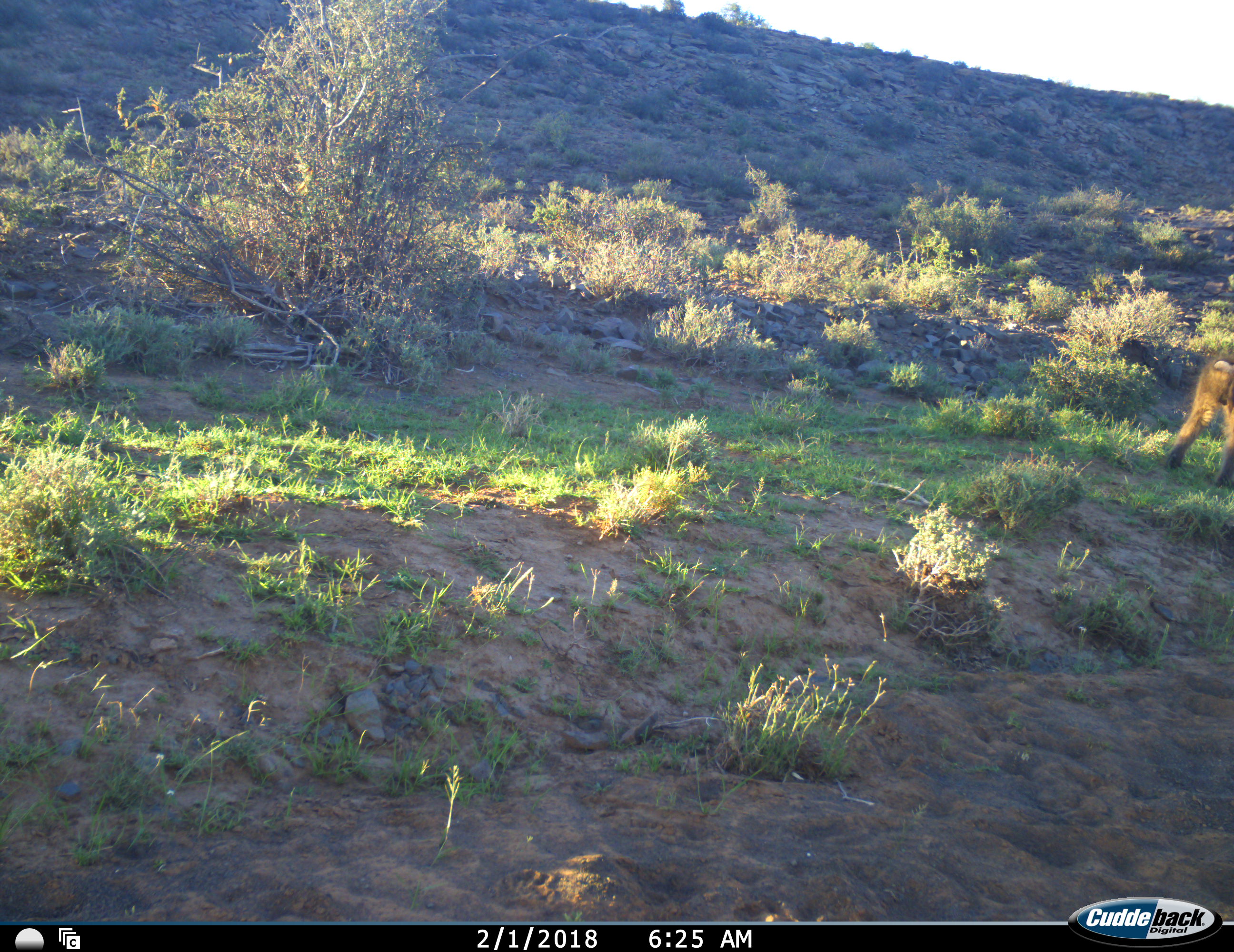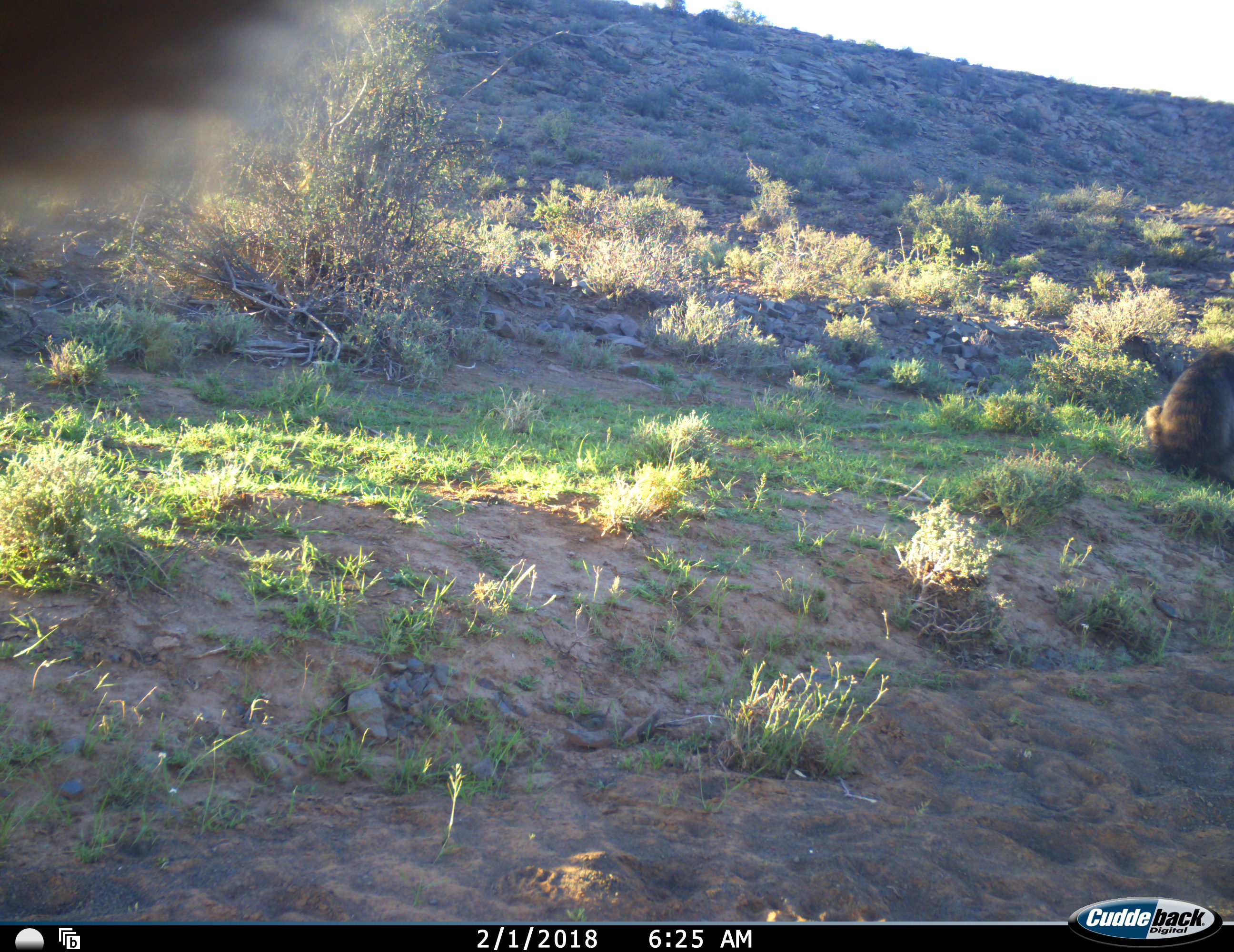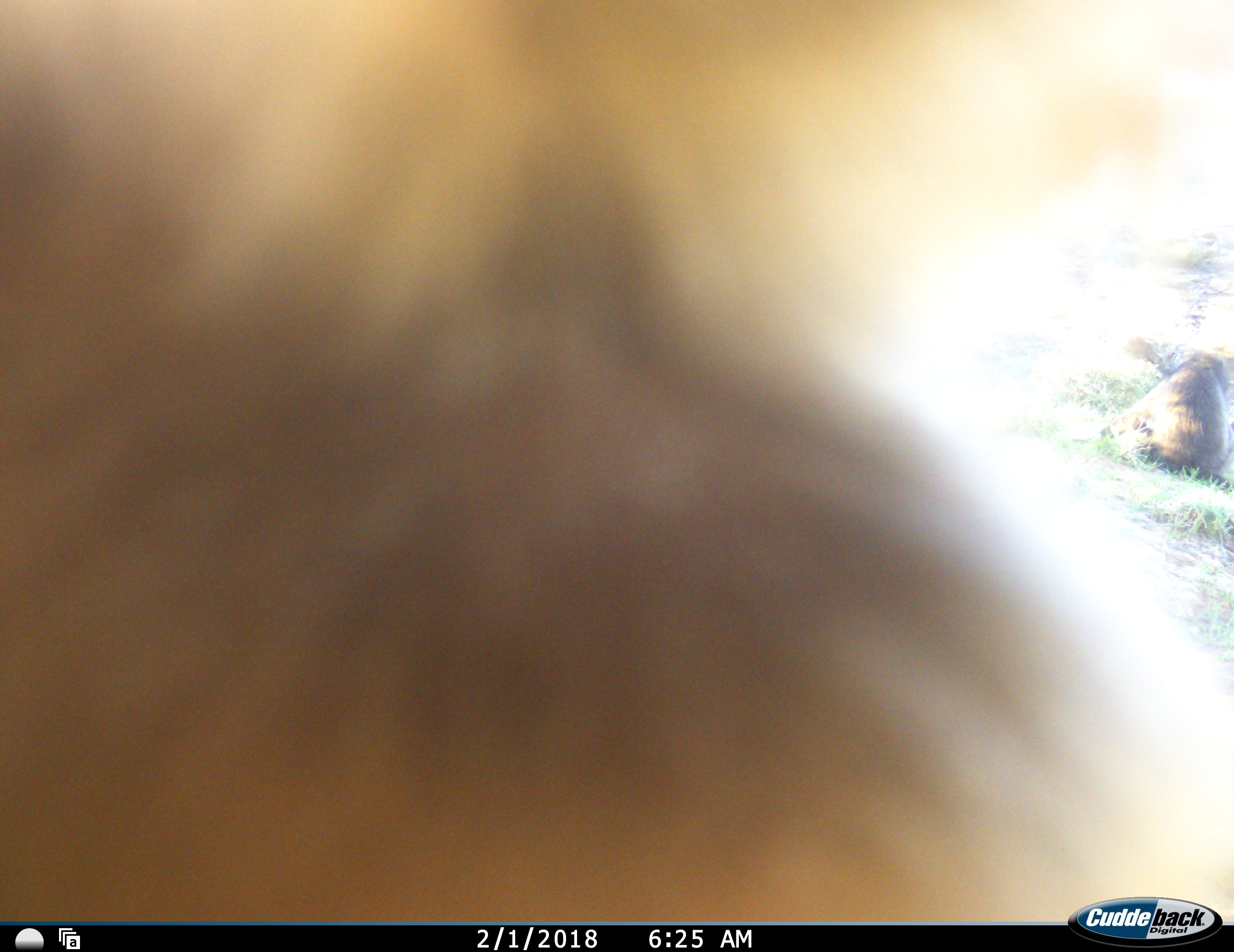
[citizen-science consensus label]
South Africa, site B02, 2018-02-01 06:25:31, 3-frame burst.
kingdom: Animalia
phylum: Chordata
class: Mammalia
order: Primates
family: Cercopithecidae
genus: Papio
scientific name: Papio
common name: baboon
Baboon (Papio), count 2. Behavior (volunteer vote fractions): standing 17%, resting 17%, moving 67%, interacting 0%. Young present (vote fraction): 0%. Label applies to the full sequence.